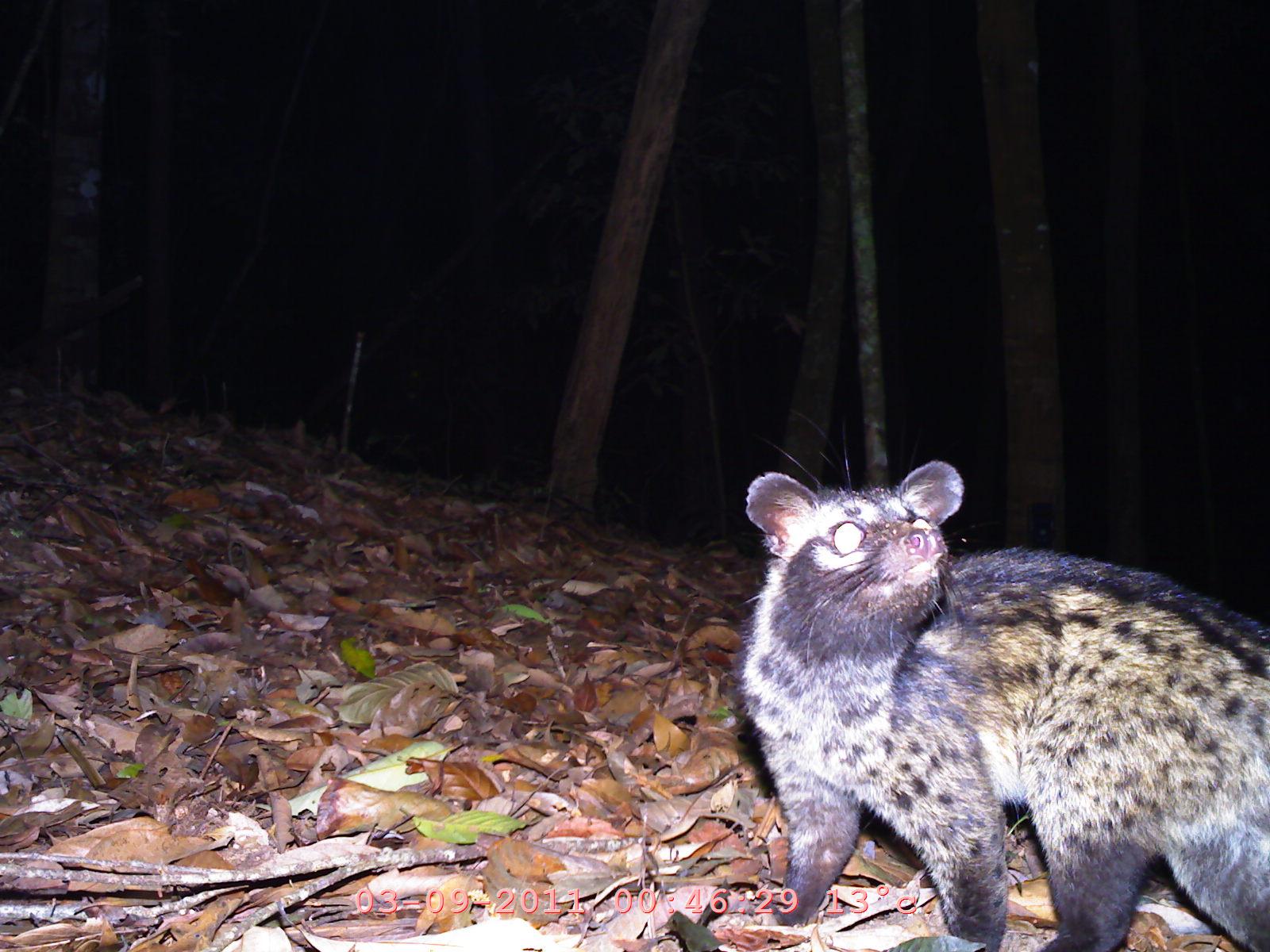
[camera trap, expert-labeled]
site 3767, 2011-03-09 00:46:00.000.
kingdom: Animalia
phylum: Chordata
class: Mammalia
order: Carnivora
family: Viverridae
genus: Paradoxurus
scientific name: Paradoxurus hermaphroditus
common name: asian palm civet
Paradoxurus hermaphroditus (asian palm civet), count 1.